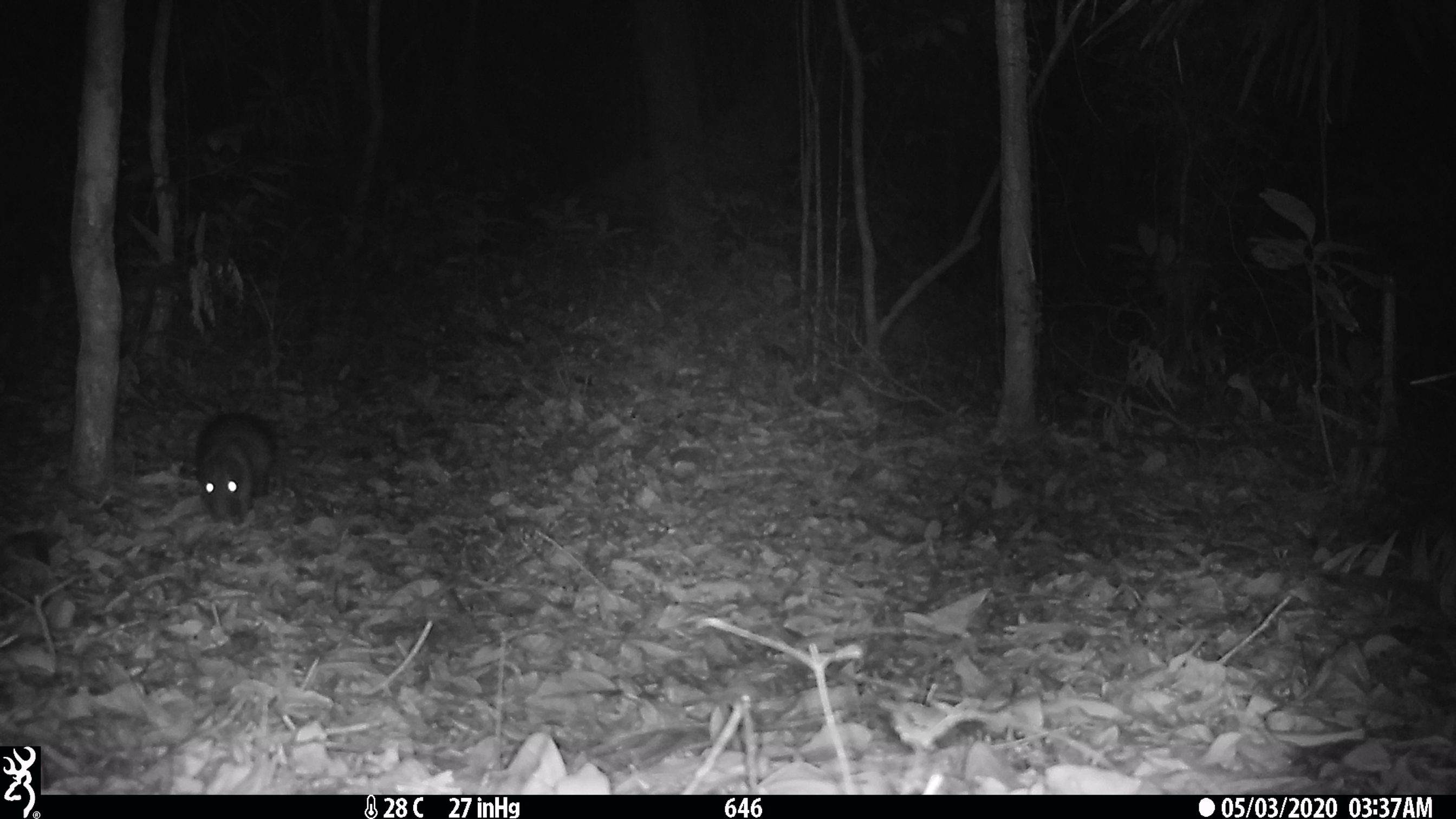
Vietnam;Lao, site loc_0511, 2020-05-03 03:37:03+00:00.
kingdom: Animalia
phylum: Chordata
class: Mammalia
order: Rodentia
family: Hystricidae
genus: Atherurus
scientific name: Atherurus macrourus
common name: asiatic brush-tailed porcupine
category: asiatic brush tailed porcupine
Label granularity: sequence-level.